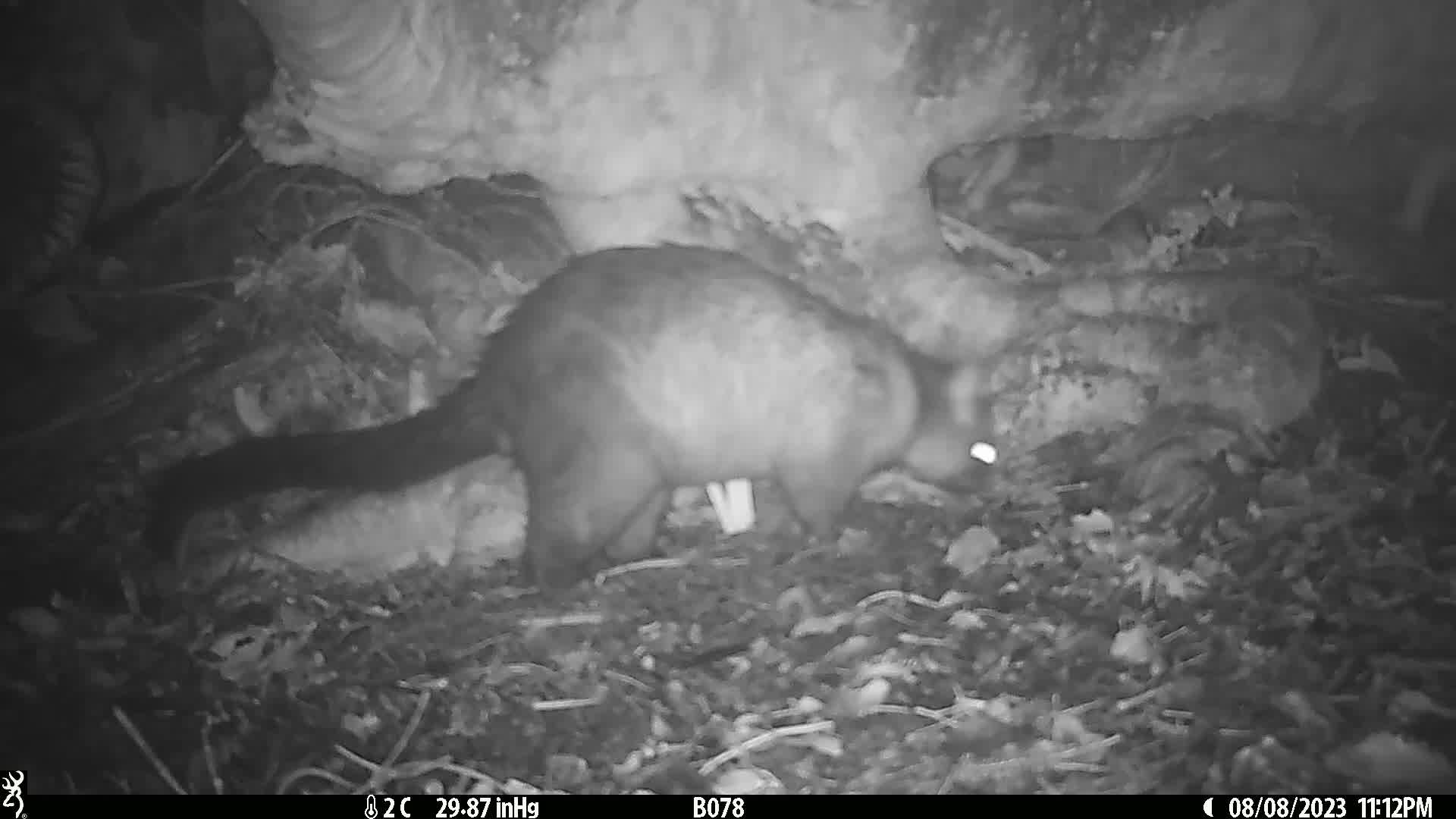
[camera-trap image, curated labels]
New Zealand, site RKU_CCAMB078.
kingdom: Animalia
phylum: Chordata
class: Mammalia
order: Diprotodontia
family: Phalangeridae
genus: Trichosurus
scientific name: Trichosurus vulpecula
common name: common brushtail possum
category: possum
Possum (common brushtail possum) (Trichosurus vulpecula).